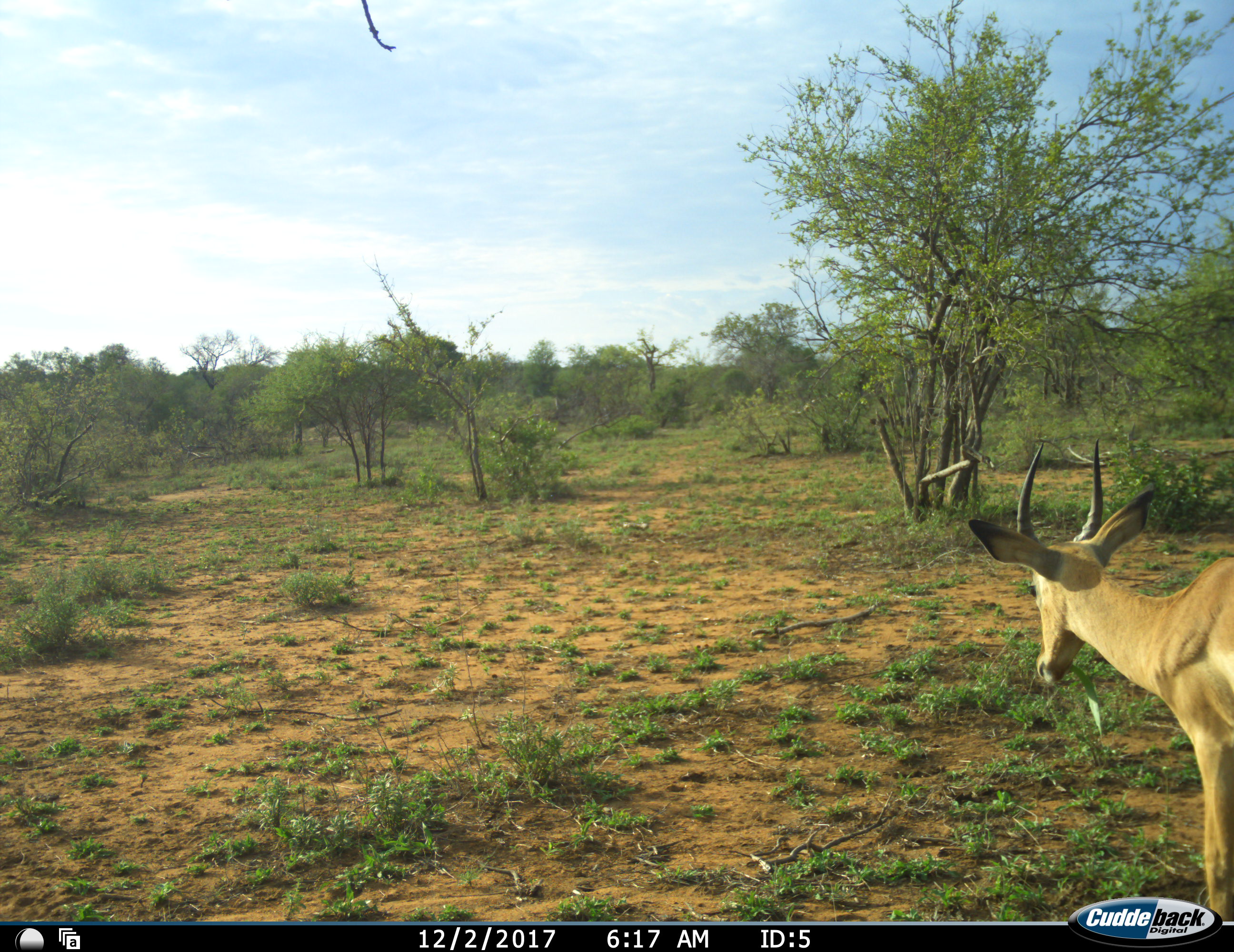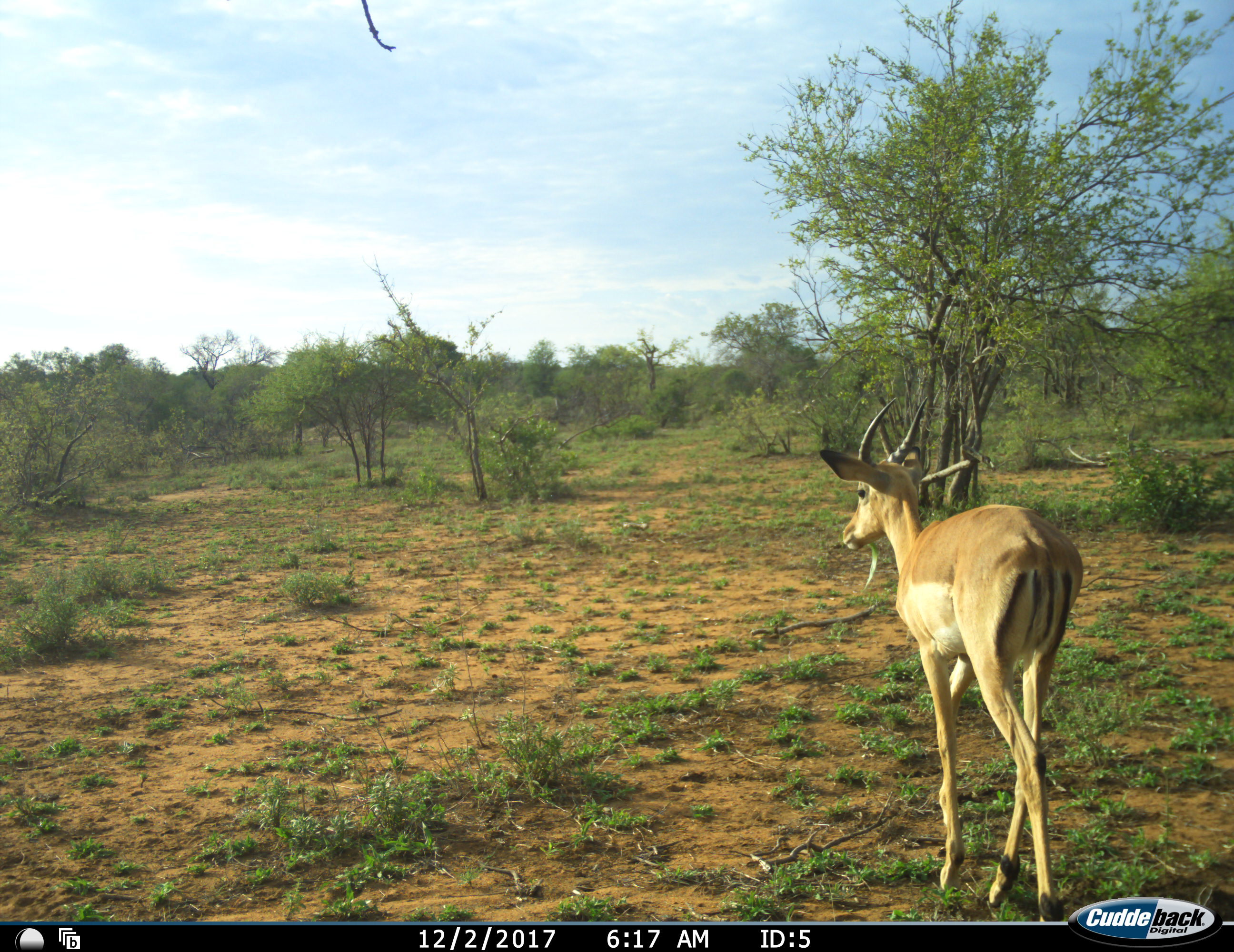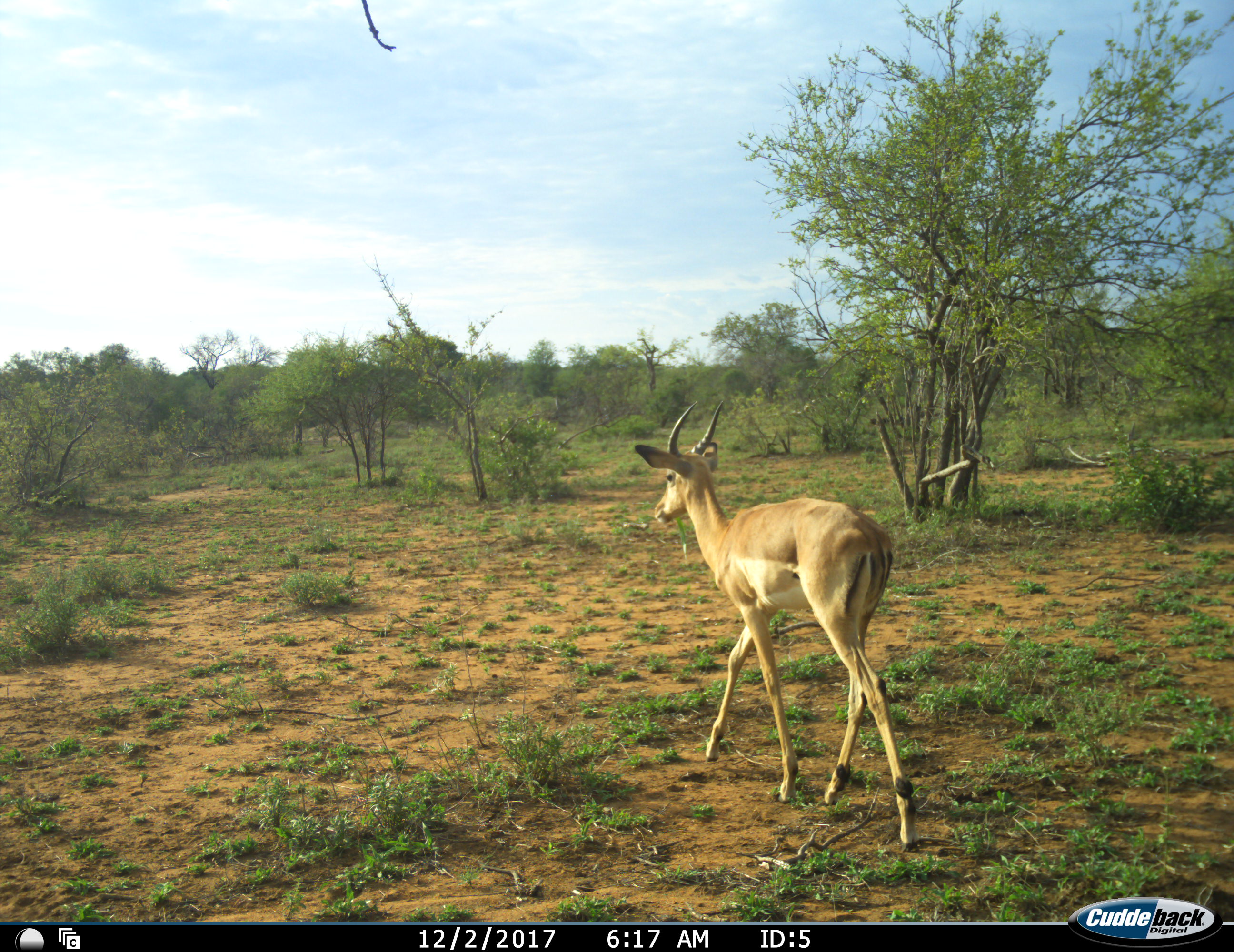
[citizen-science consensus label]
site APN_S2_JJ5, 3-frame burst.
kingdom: Animalia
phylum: Chordata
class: Mammalia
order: Artiodactyla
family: Bovidae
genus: Aepyceros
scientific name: Aepyceros melampus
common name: impala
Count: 1.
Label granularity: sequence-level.